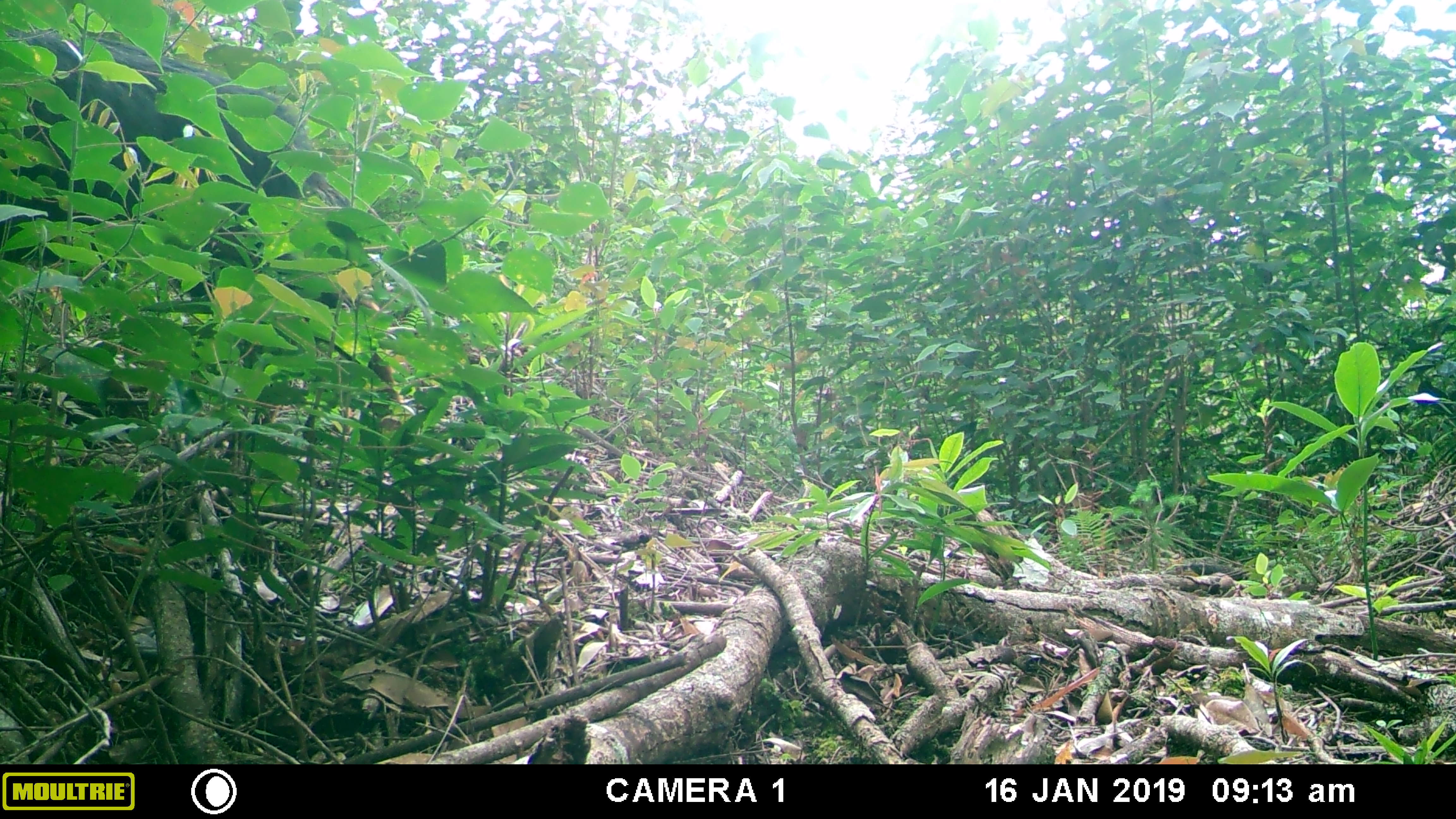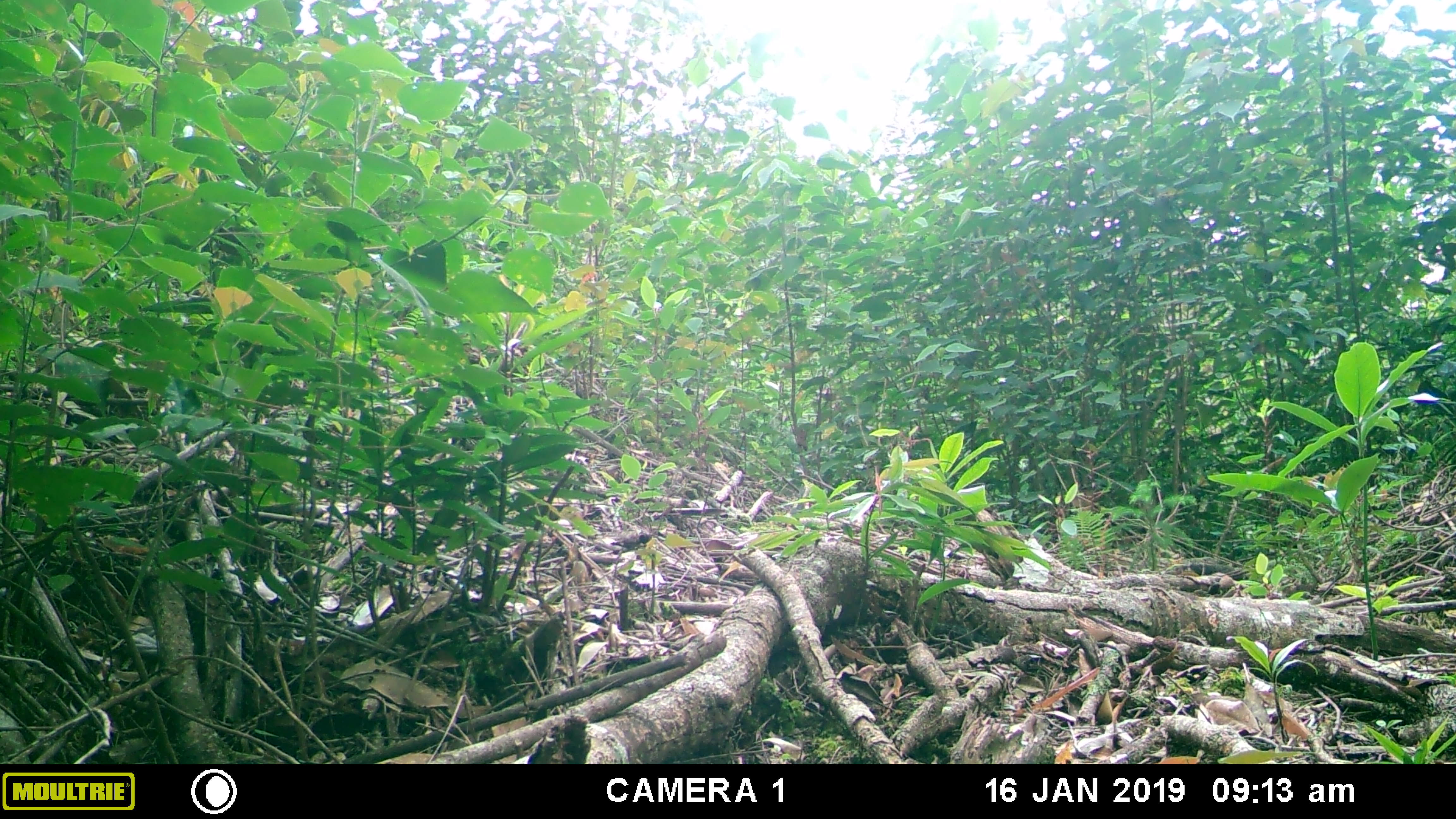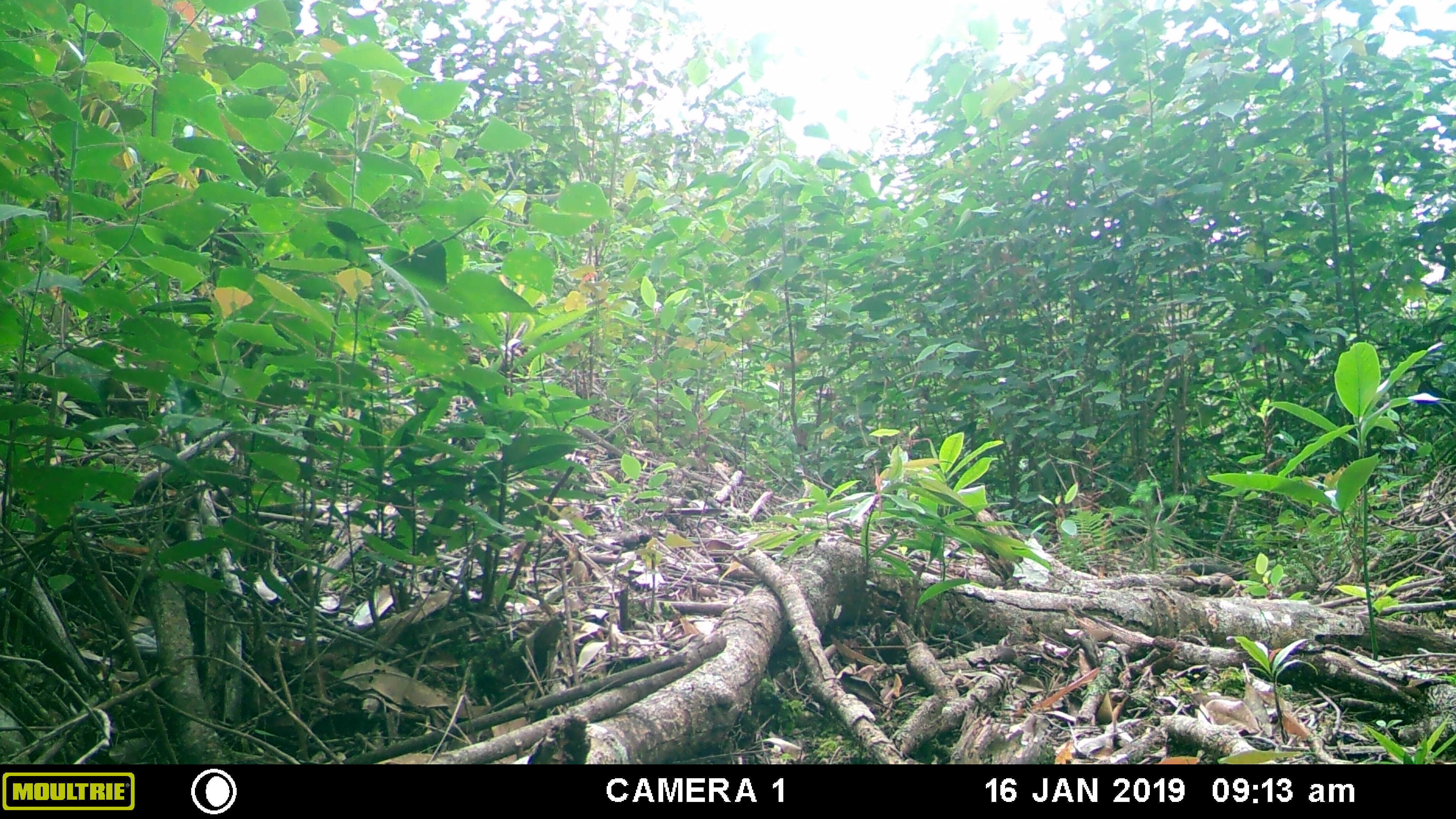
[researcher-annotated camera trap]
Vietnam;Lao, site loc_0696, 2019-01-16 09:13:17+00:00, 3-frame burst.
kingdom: Animalia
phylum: Chordata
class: Mammalia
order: Artiodactyla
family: Bovidae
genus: Capricornis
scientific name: Capricornis sumatraensis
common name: chinese serow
Chinese serow (Capricornis sumatraensis). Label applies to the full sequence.